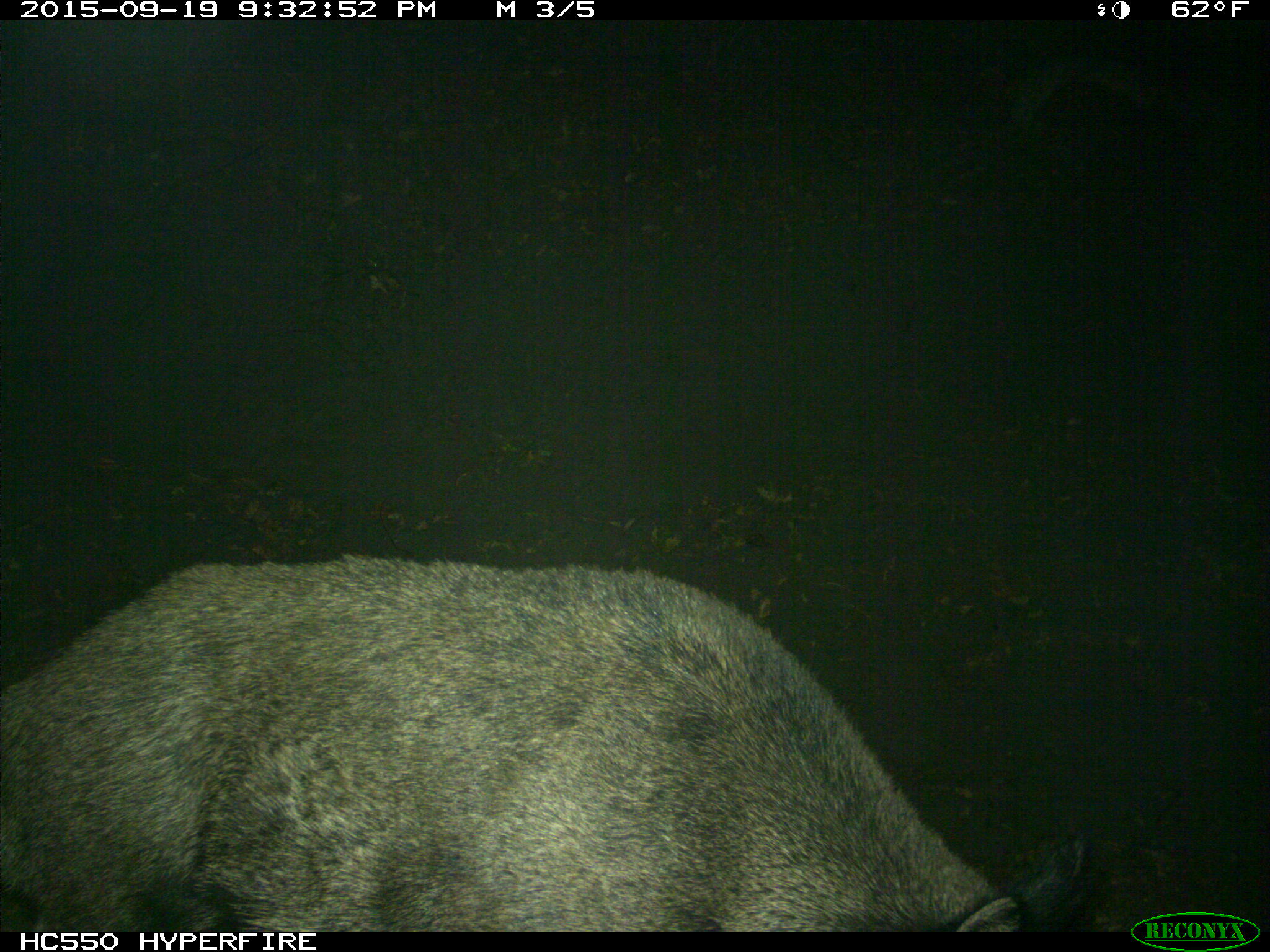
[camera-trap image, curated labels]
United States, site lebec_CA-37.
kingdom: Animalia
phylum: Chordata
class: Mammalia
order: Artiodactyla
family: Suidae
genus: Sus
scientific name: Sus scrofa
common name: wild boar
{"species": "Sus scrofa (wild boar)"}